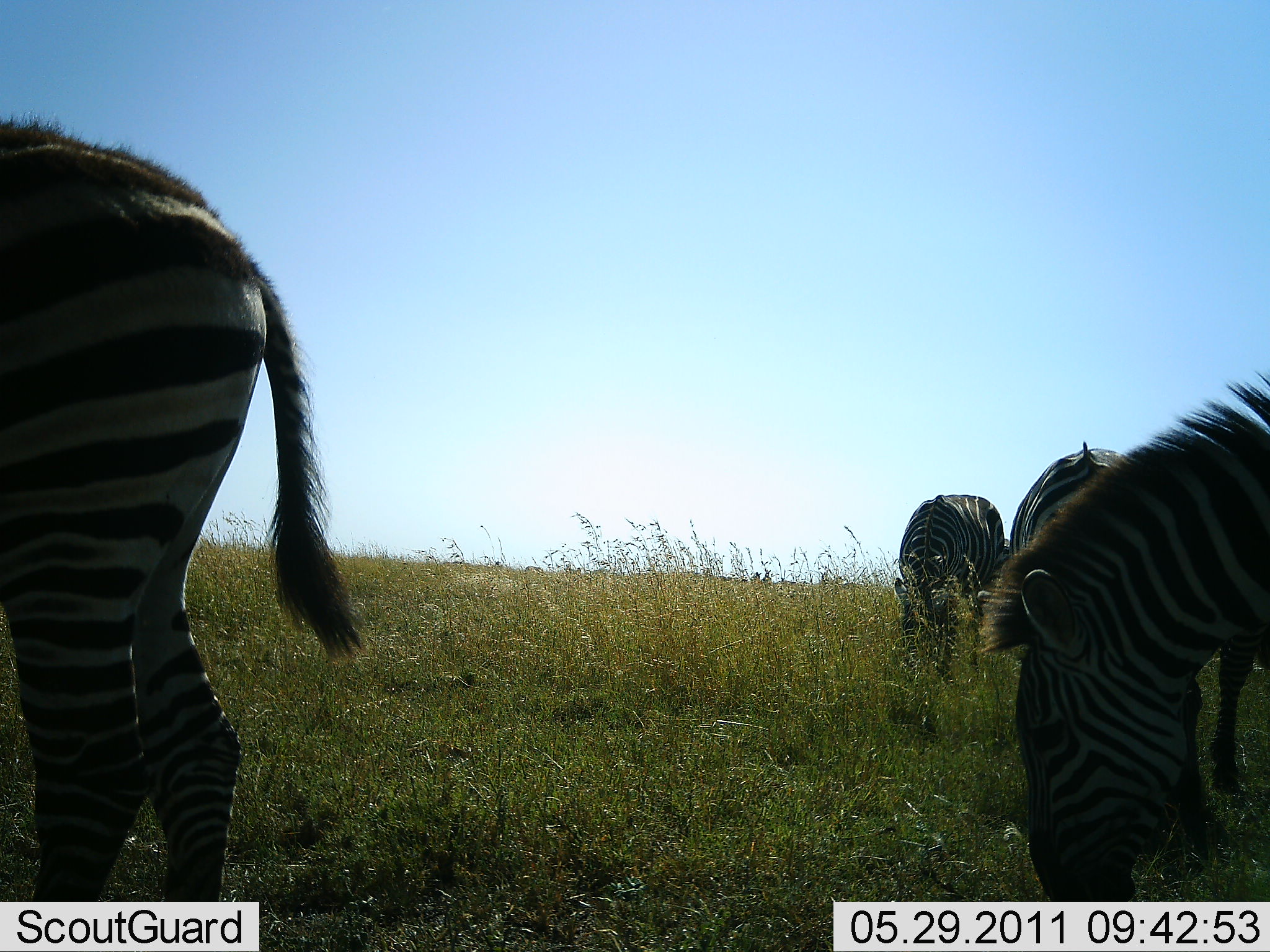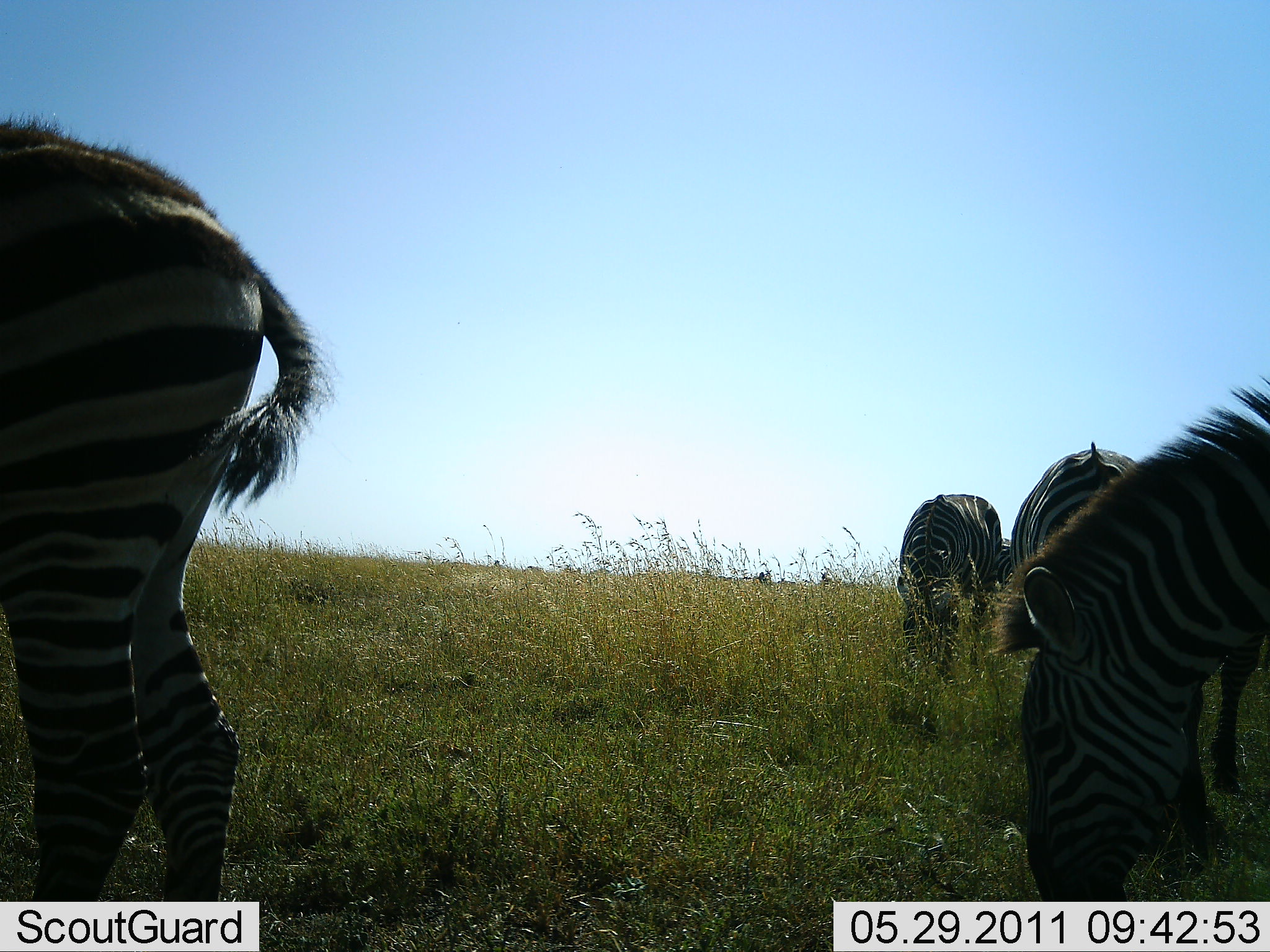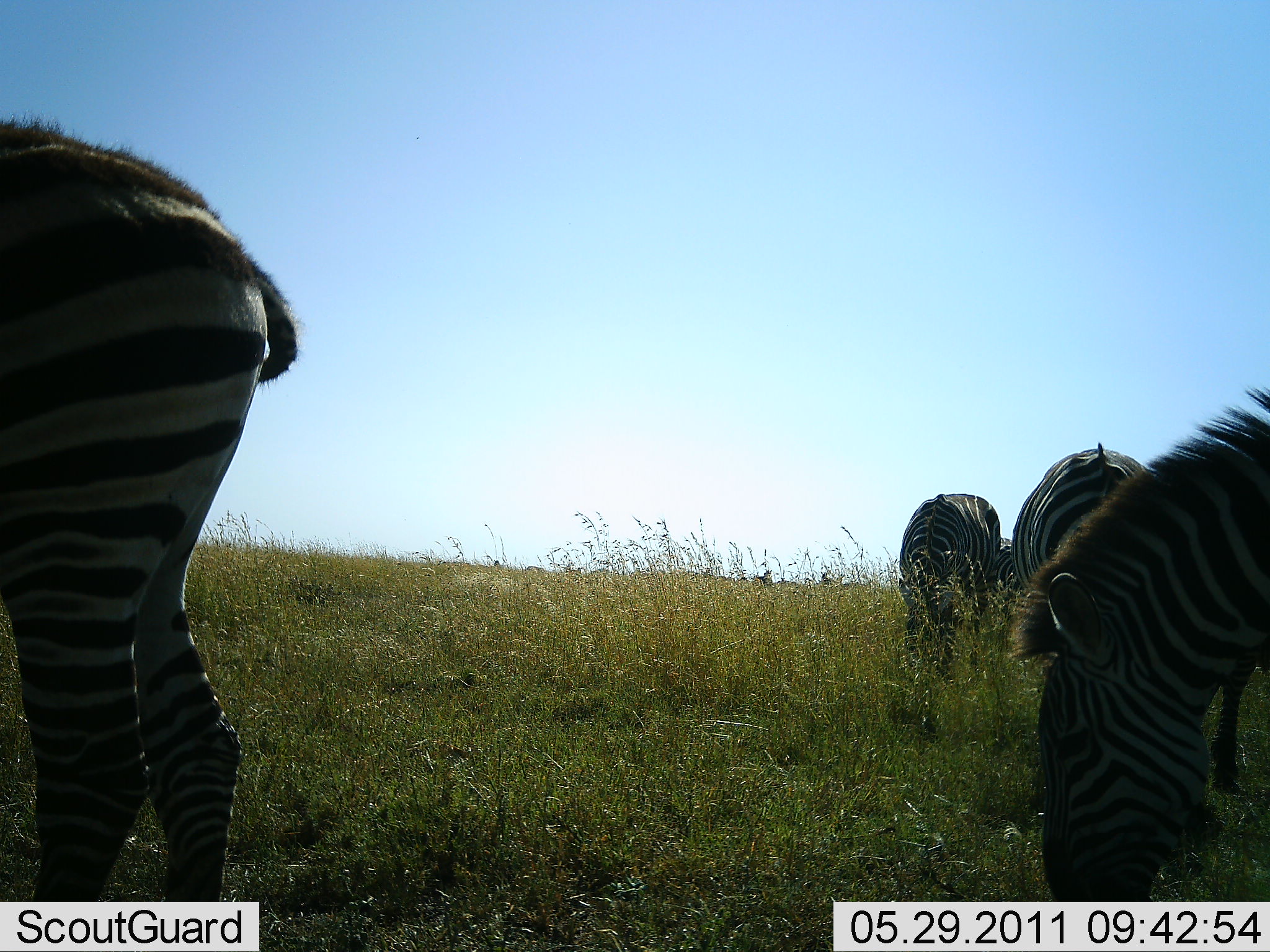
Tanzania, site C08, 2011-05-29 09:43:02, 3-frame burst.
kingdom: Animalia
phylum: Chordata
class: Mammalia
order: Perissodactyla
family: Equidae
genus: Equus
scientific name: Equus quagga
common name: plains zebra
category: zebra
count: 4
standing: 33%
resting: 0%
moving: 0%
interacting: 0%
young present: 0%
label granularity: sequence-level